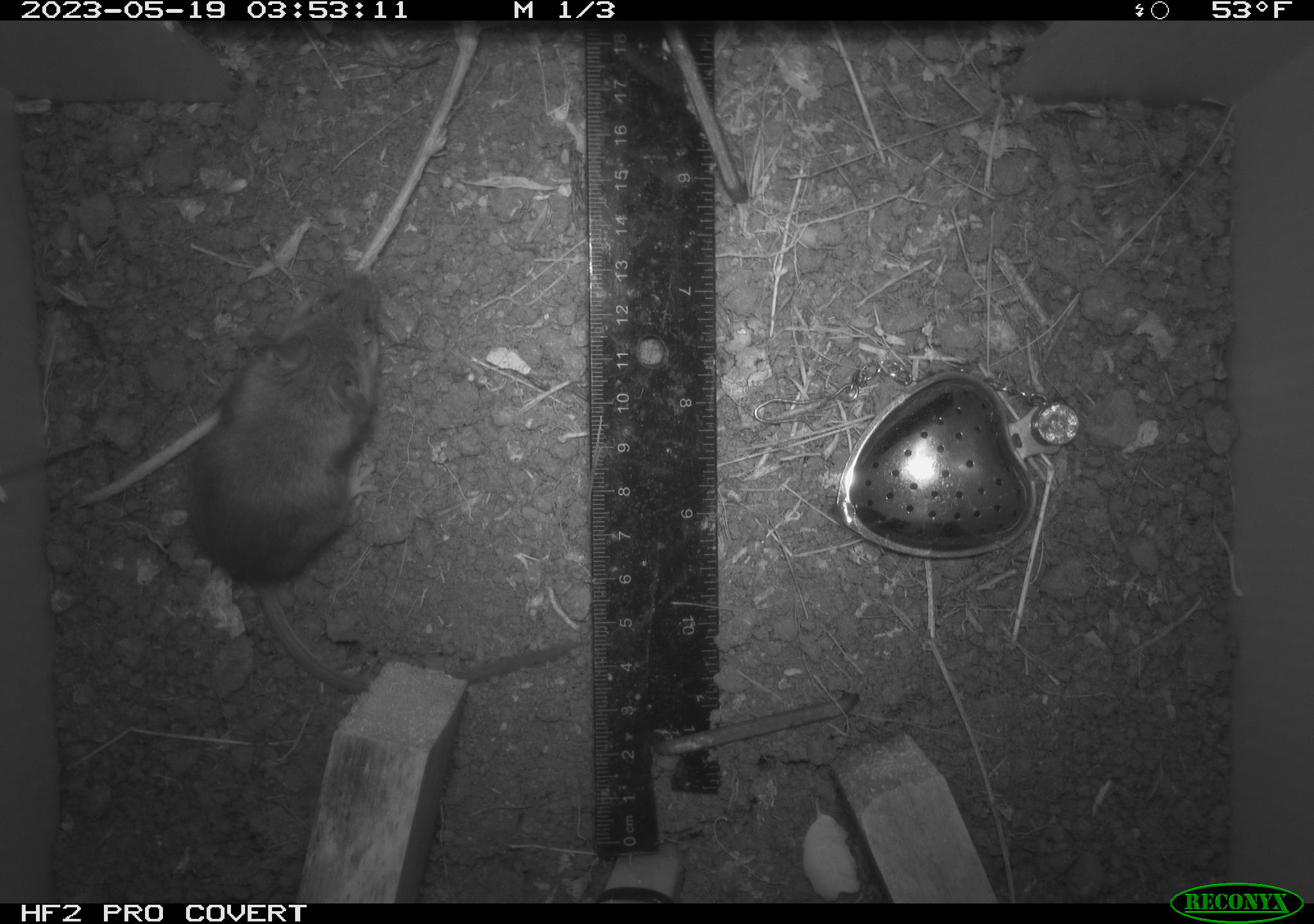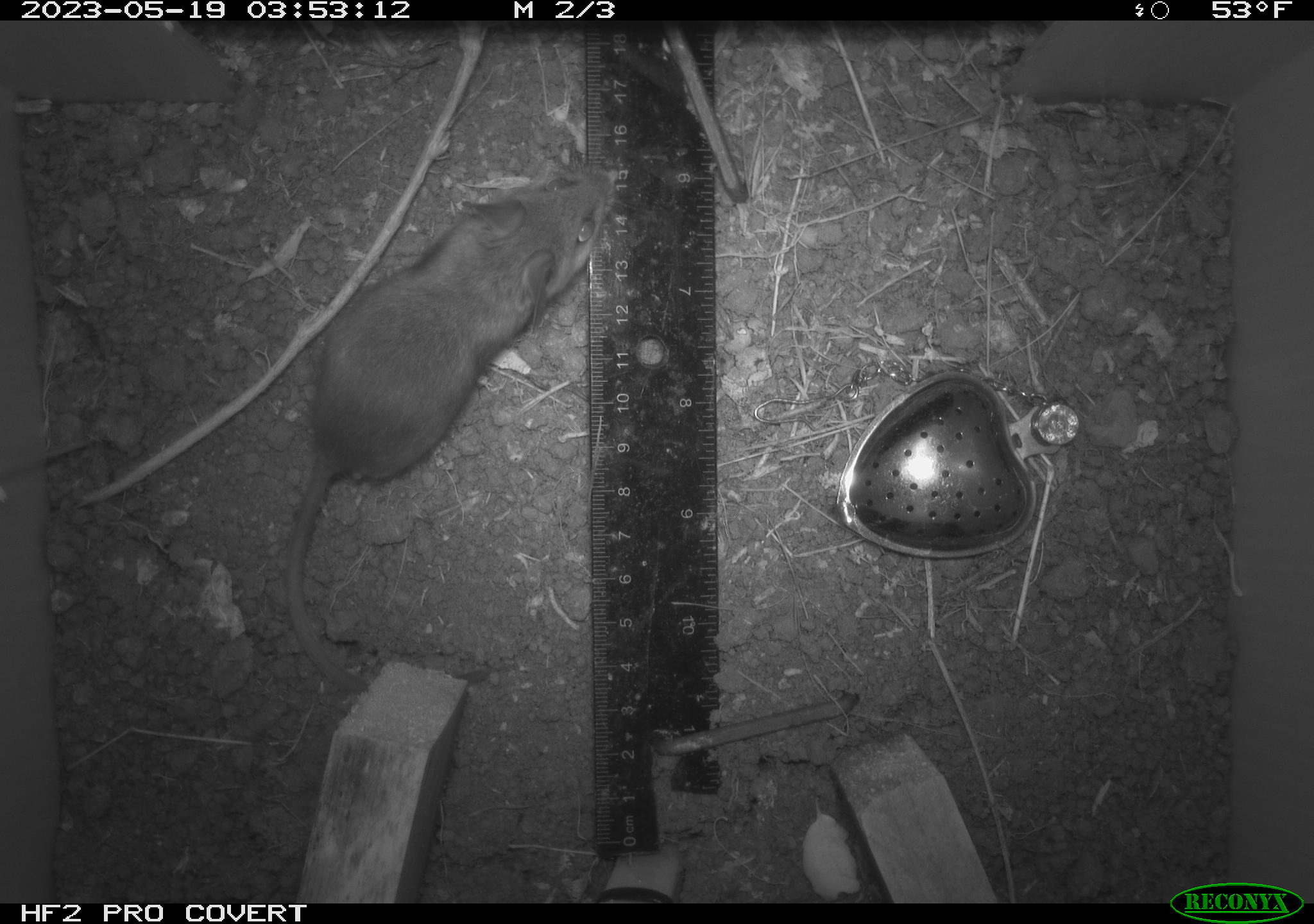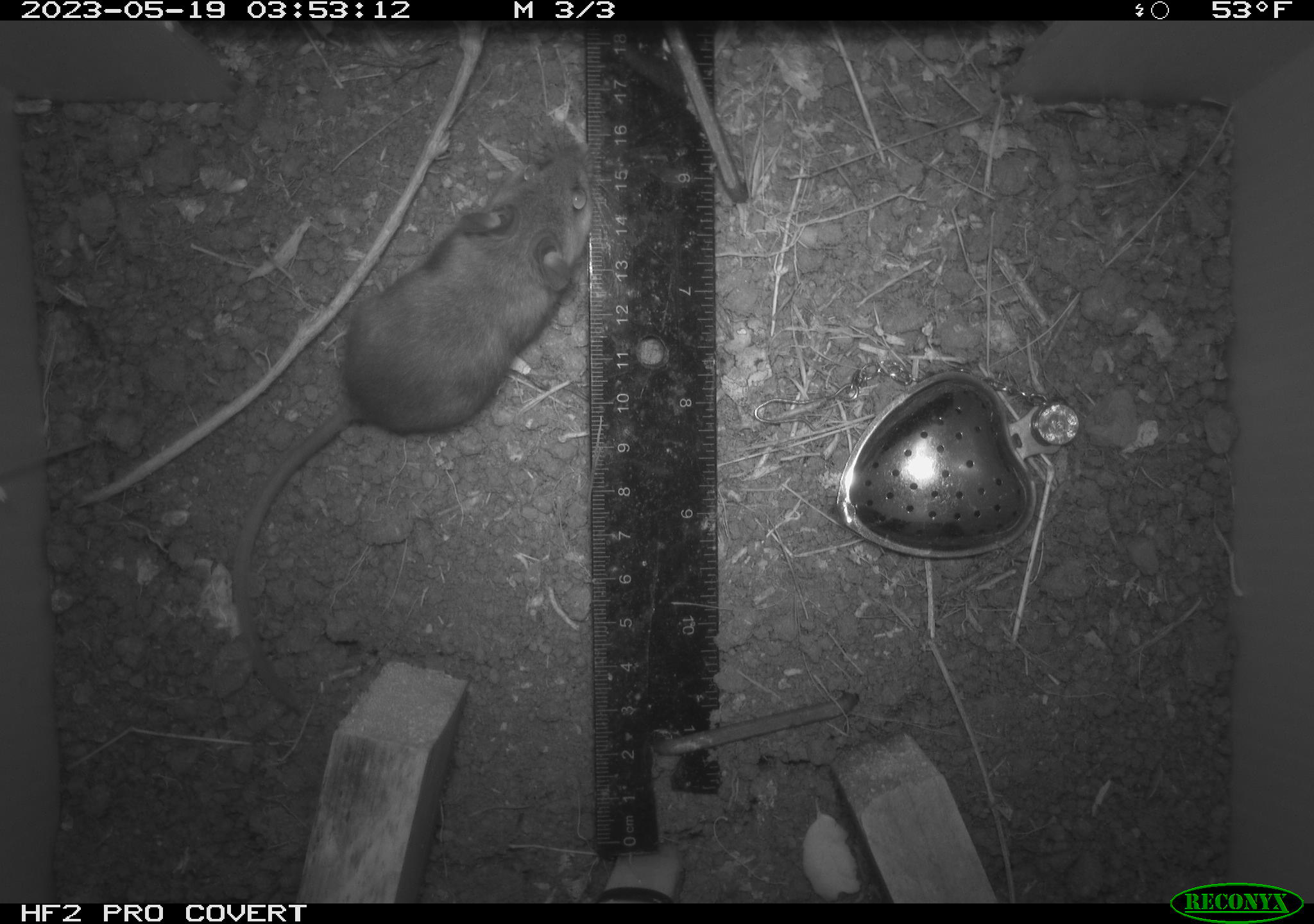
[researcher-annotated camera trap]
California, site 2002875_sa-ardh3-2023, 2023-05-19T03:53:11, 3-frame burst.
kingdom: Animalia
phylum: Chordata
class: Mammalia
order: Rodentia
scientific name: Rodentia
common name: mouse species